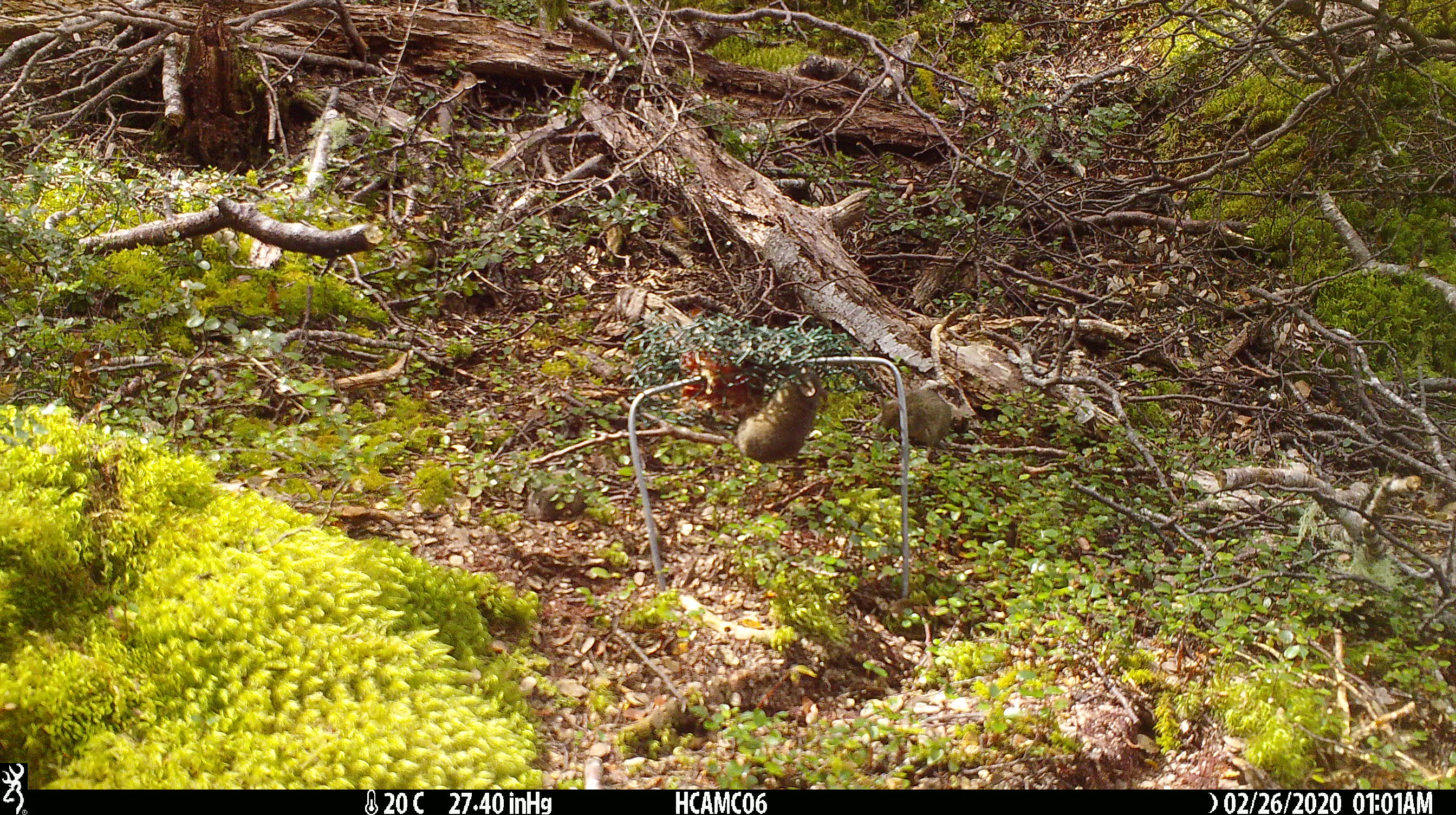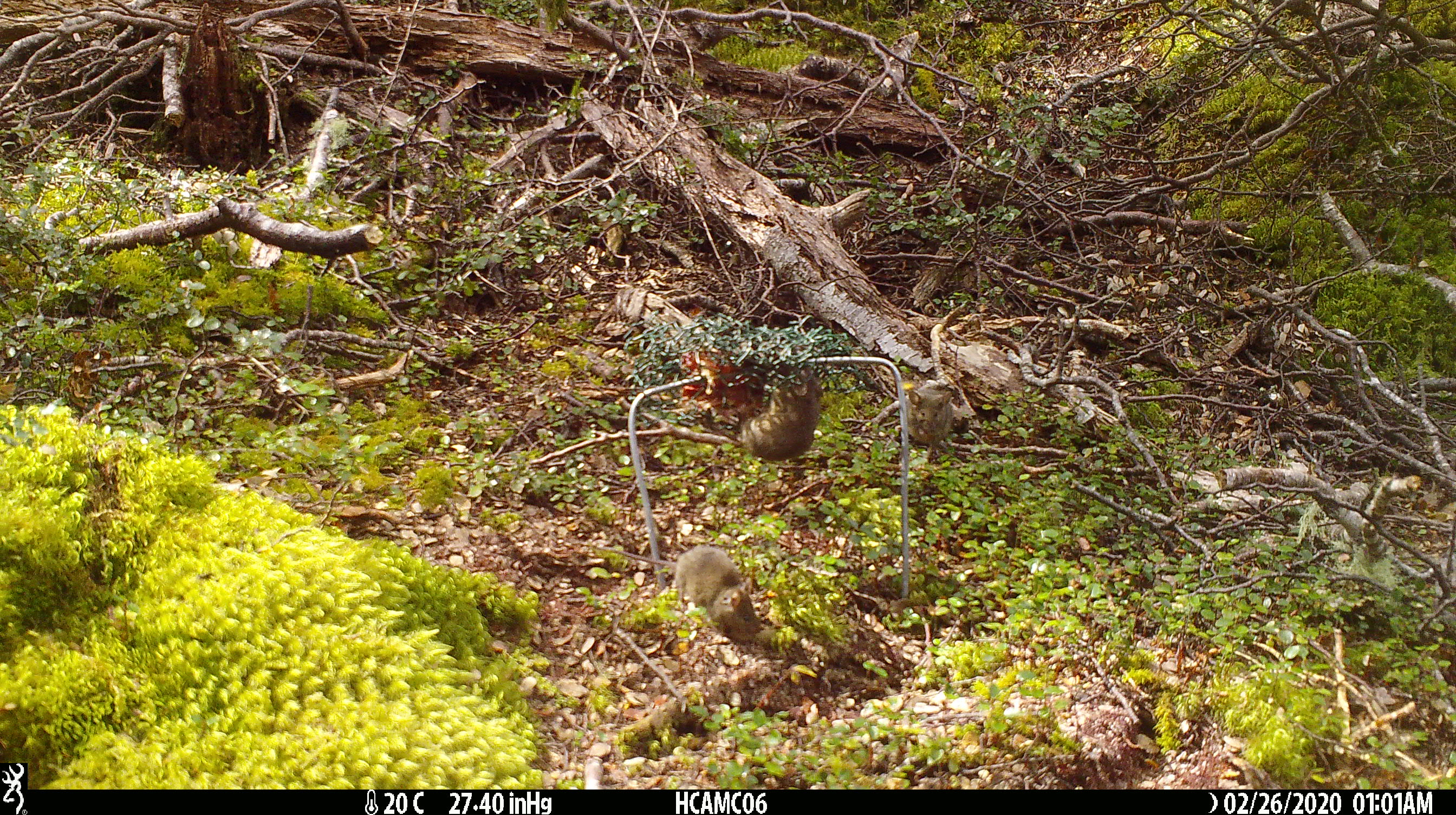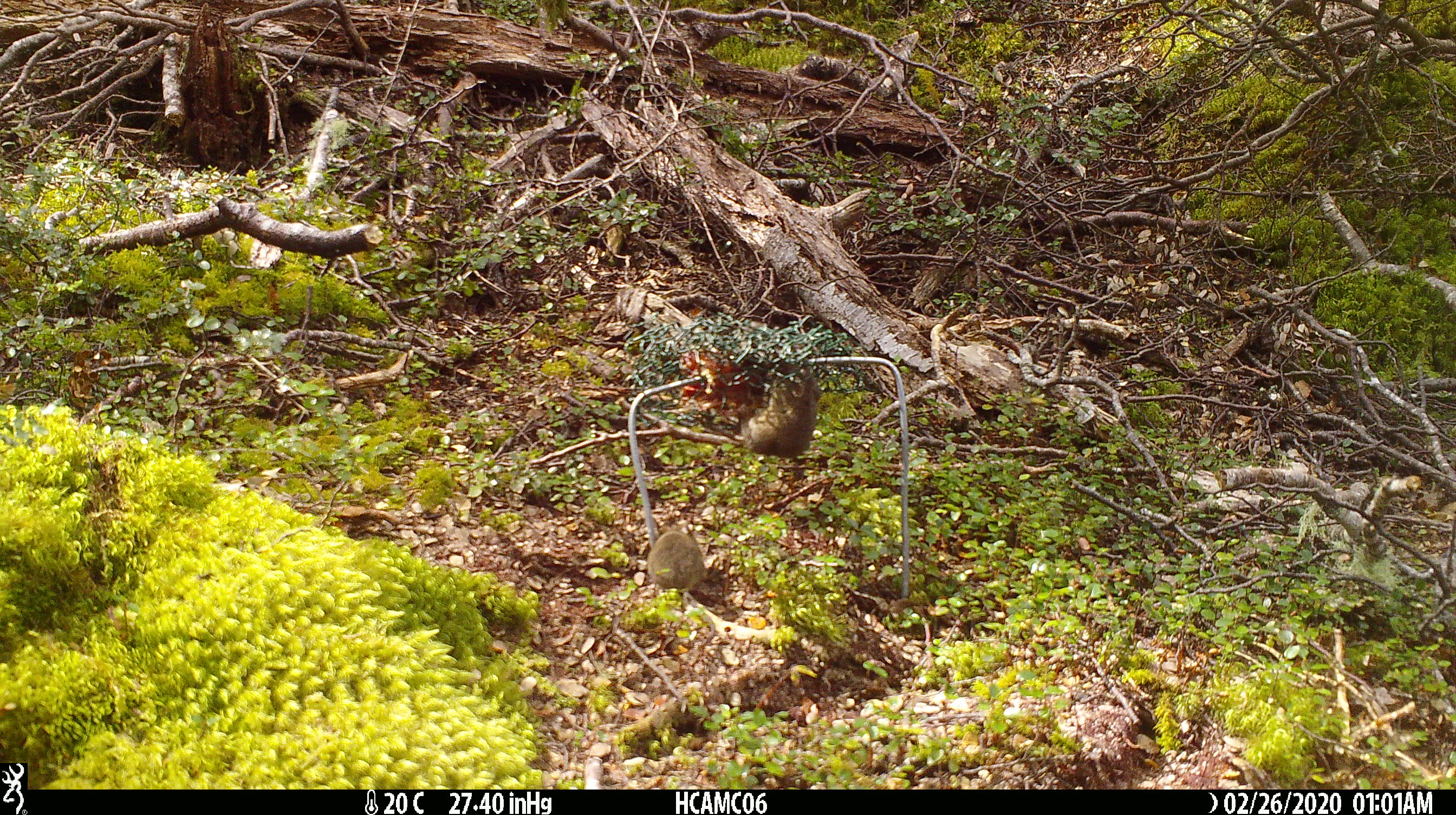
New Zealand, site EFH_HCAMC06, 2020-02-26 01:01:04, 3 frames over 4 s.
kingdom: Animalia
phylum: Chordata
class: Mammalia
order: Rodentia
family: Muridae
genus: Mus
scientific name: Mus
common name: mouse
Mouse (Mus).